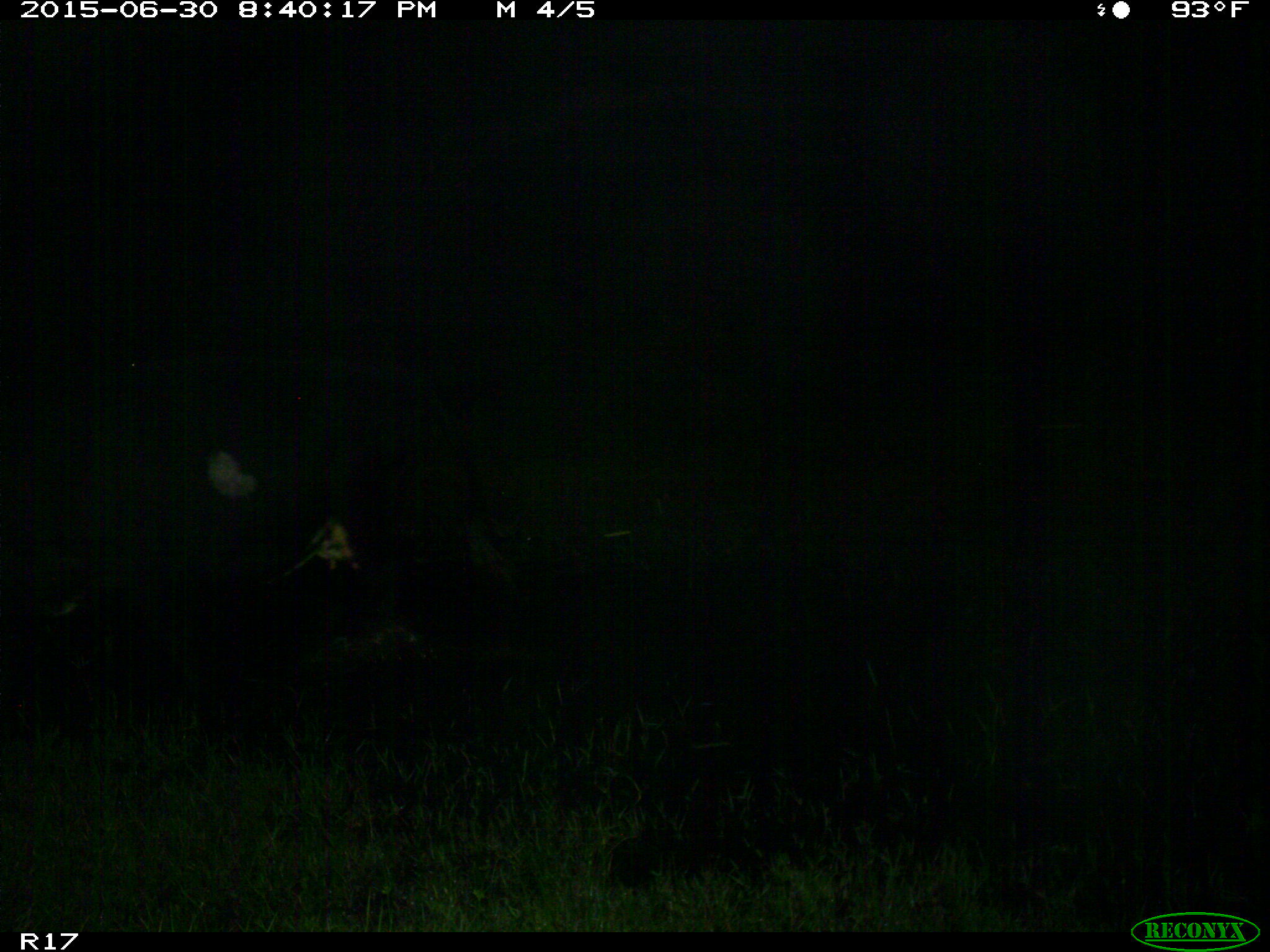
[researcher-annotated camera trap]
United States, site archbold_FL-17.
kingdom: Animalia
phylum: Chordata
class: Mammalia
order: Artiodactyla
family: Bovidae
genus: Bos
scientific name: Bos taurus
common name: domestic cow